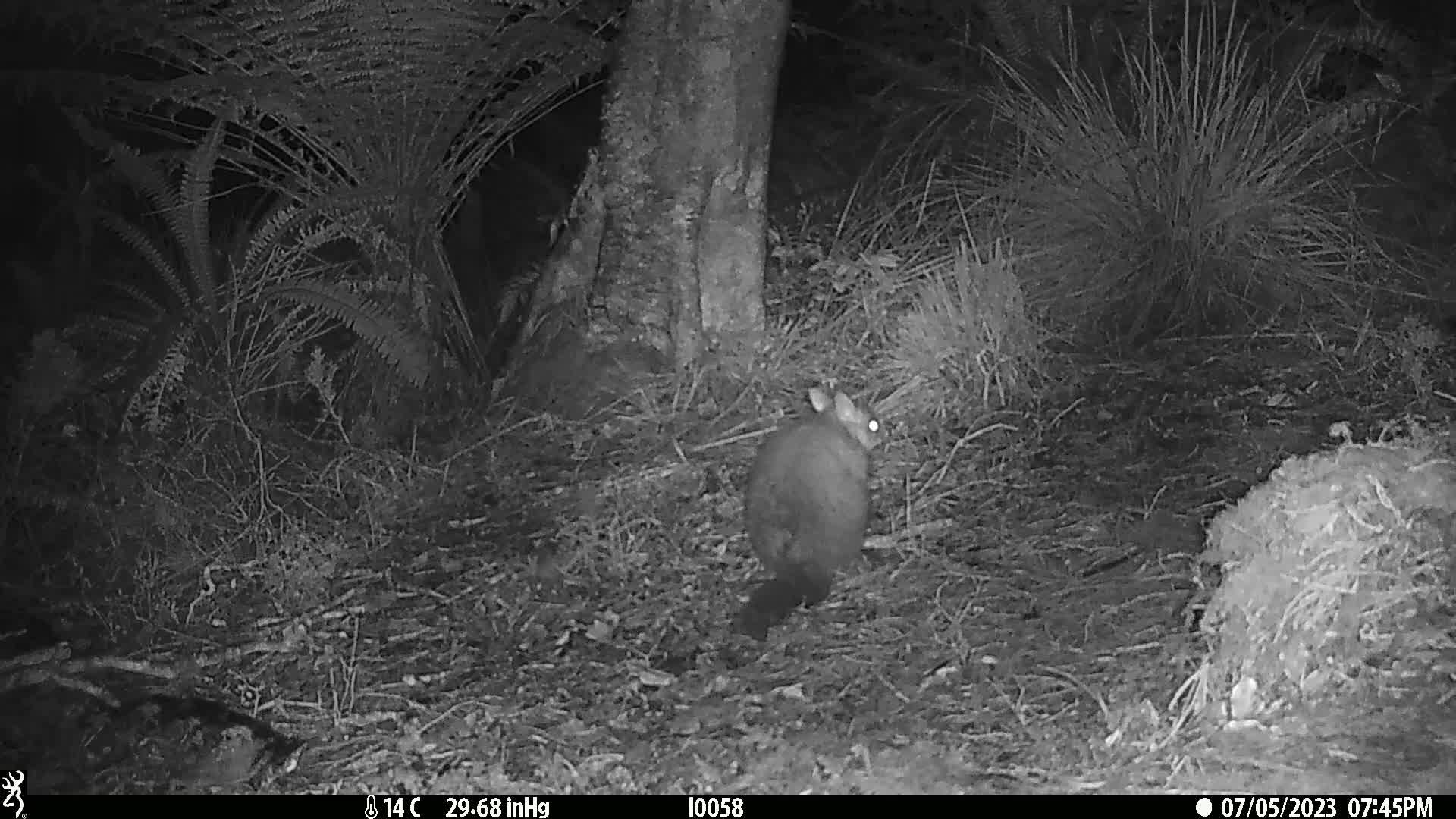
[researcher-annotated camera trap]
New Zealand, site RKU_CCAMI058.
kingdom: Animalia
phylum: Chordata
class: Mammalia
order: Diprotodontia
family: Phalangeridae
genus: Trichosurus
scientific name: Trichosurus vulpecula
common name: common brushtail possum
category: possum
Possum (common brushtail possum) (Trichosurus vulpecula).